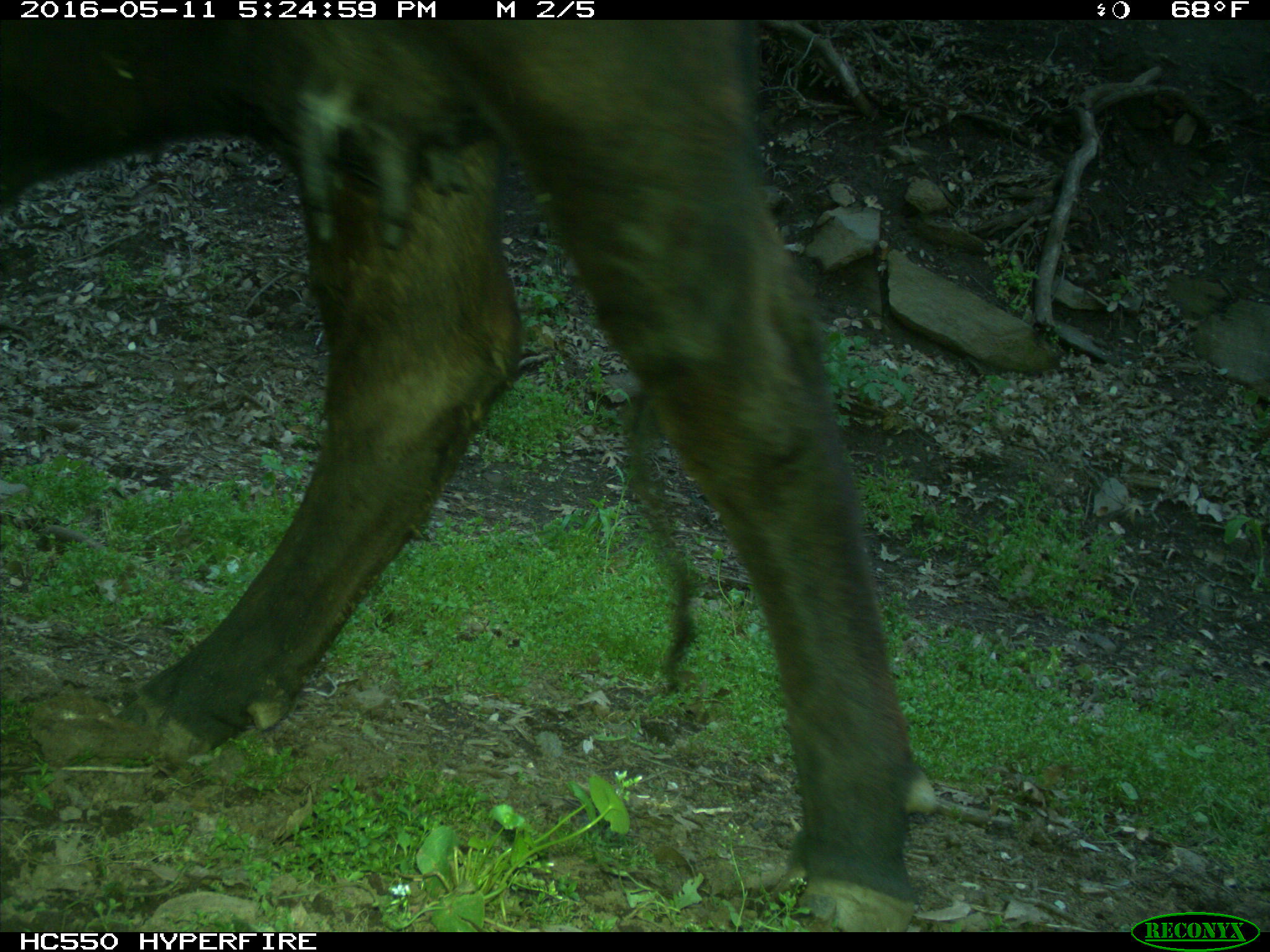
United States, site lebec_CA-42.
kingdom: Animalia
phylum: Chordata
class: Mammalia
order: Artiodactyla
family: Bovidae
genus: Bos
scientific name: Bos taurus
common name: domestic cow